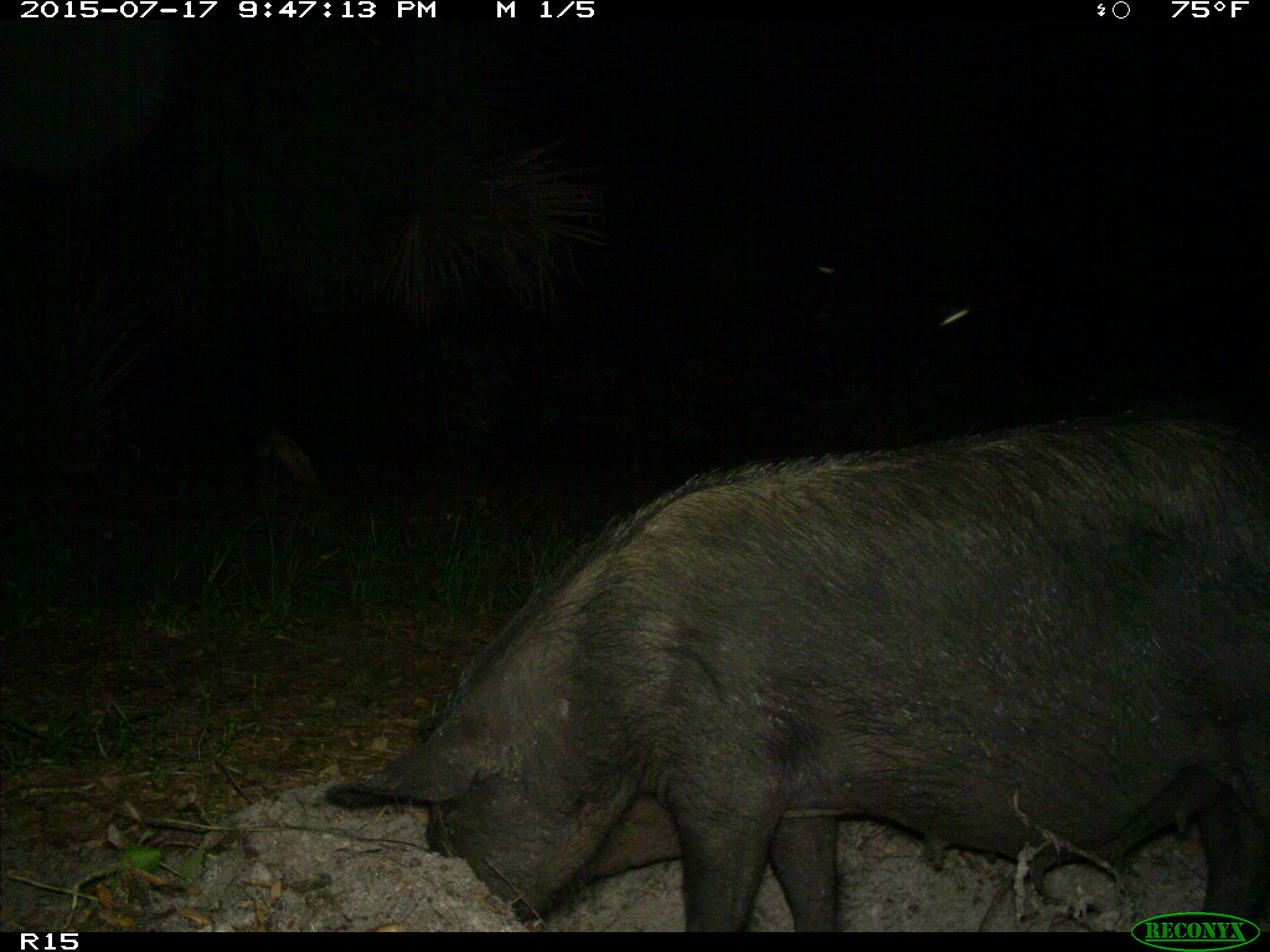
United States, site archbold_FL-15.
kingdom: Animalia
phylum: Chordata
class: Mammalia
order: Artiodactyla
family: Suidae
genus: Sus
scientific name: Sus scrofa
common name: wild boar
Sus scrofa (wild boar).